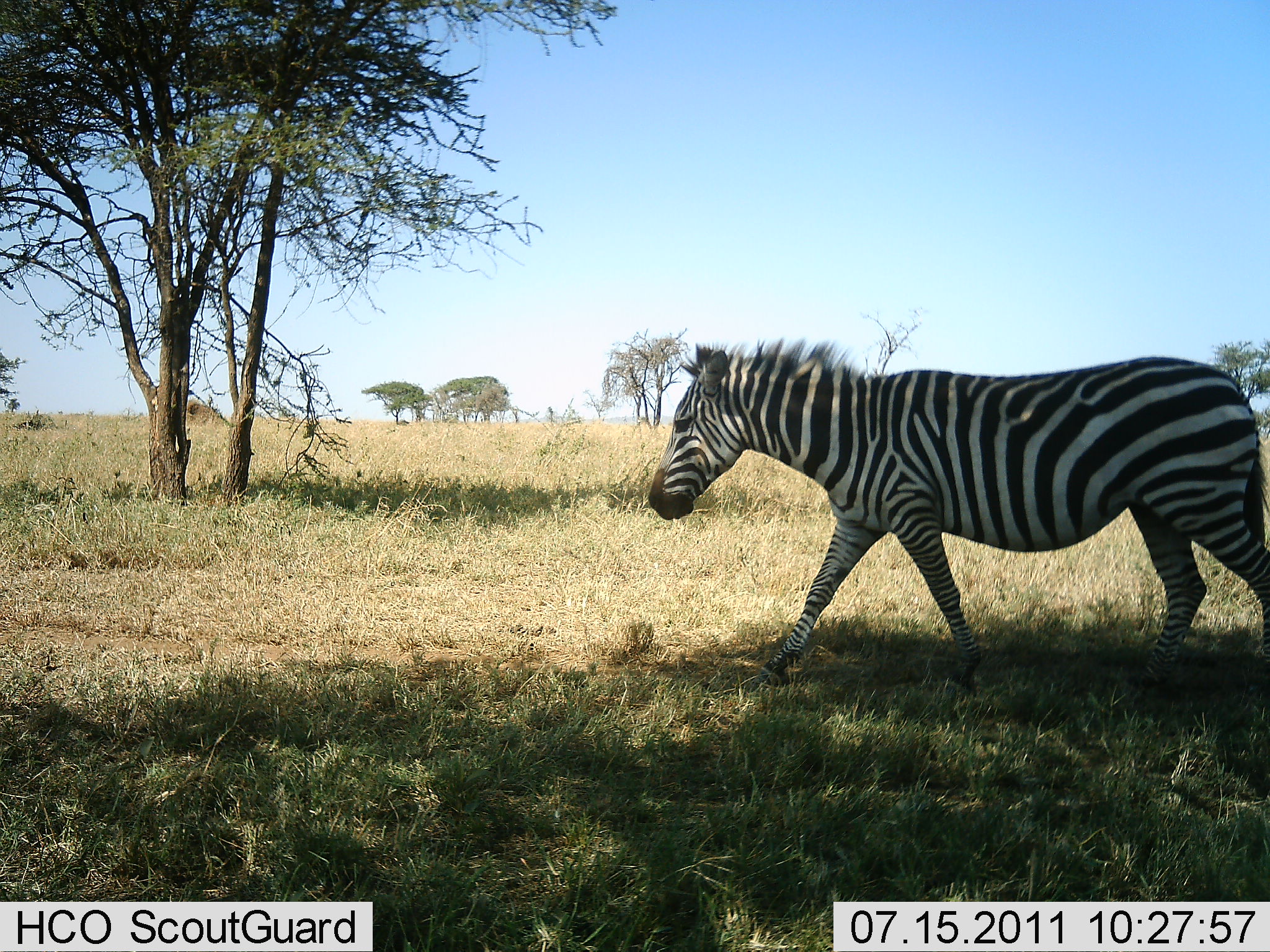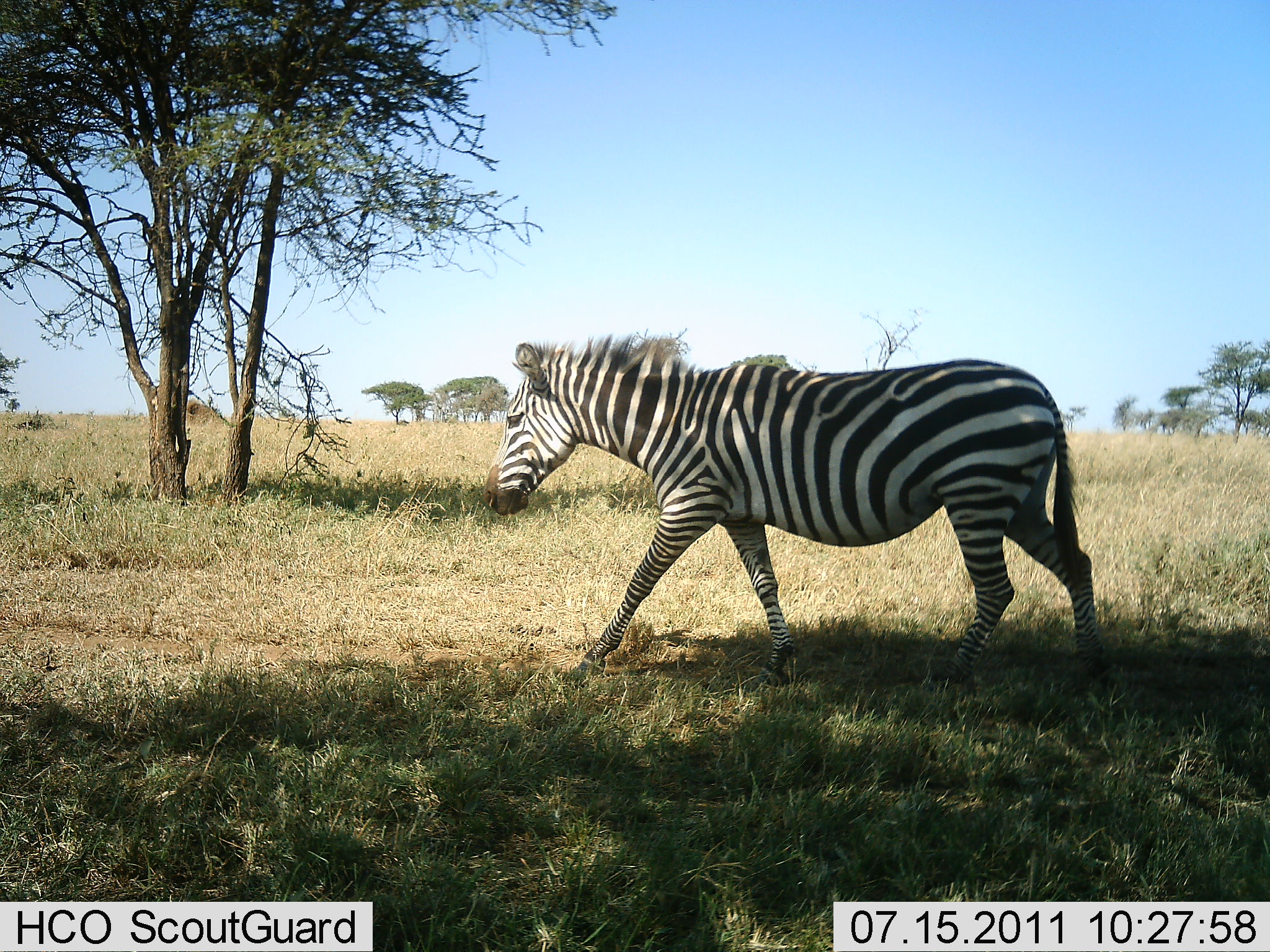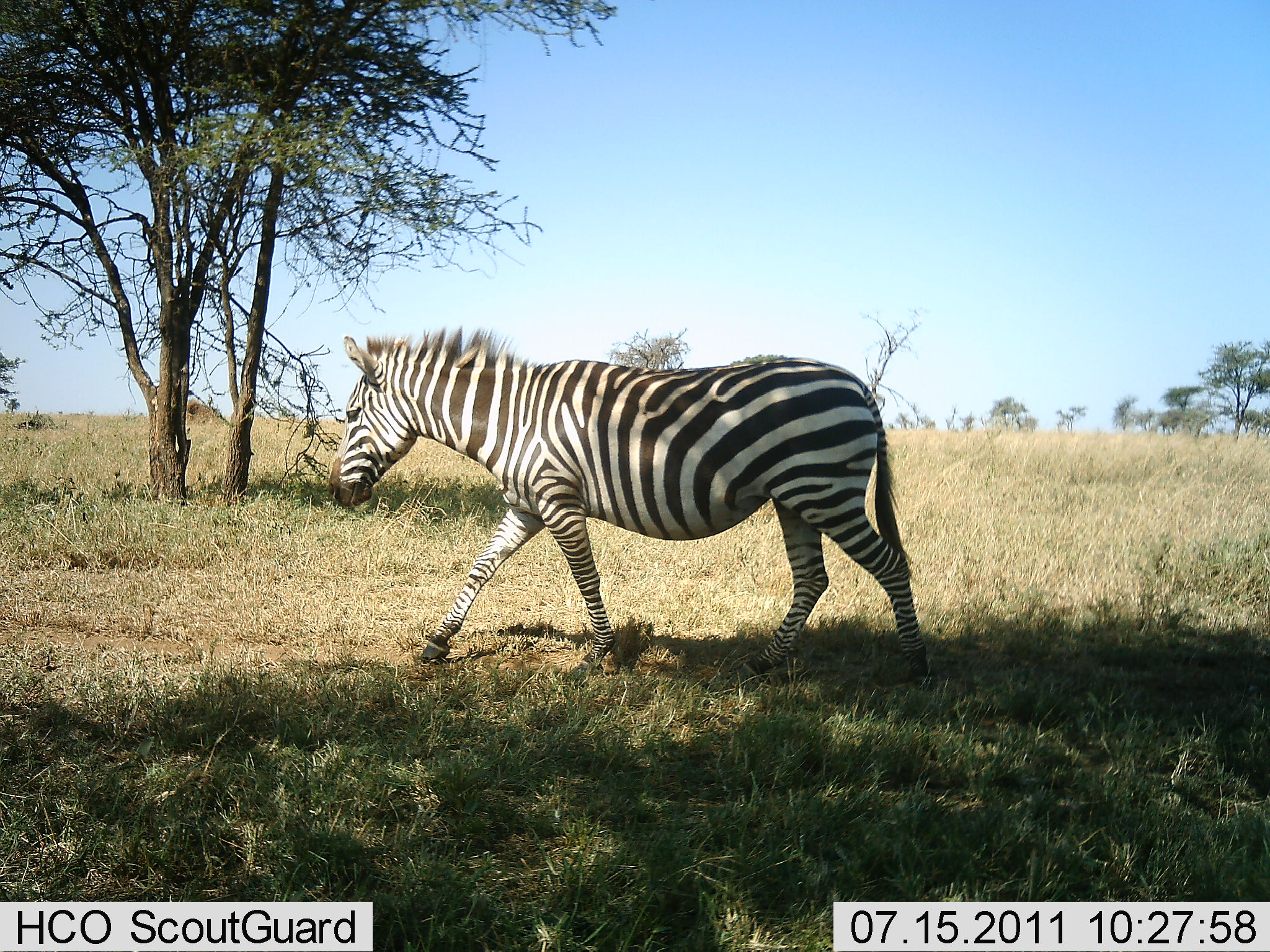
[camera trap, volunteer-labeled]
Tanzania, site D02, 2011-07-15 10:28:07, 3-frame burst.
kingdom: Animalia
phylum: Chordata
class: Mammalia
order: Perissodactyla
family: Equidae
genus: Equus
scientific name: Equus quagga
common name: plains zebra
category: zebra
Zebra (plains zebra) (Equus quagga), count 1. Behavior (volunteer vote fractions): standing 0%, resting 0%, moving 100%, interacting 0%. Young present (vote fraction): 0%. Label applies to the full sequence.